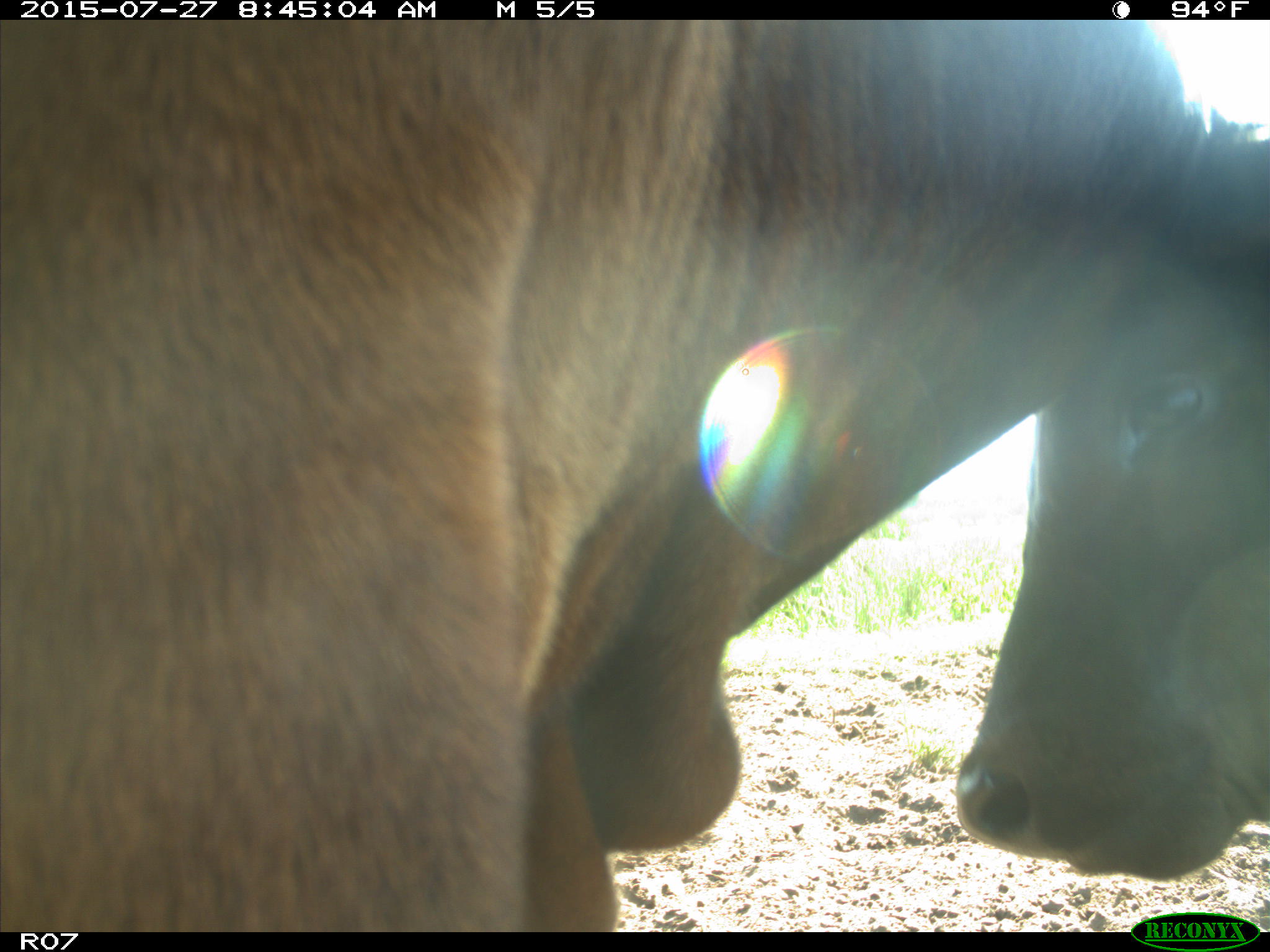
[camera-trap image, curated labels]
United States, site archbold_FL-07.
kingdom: Animalia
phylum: Chordata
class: Mammalia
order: Artiodactyla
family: Bovidae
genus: Bos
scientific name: Bos taurus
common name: domestic cow